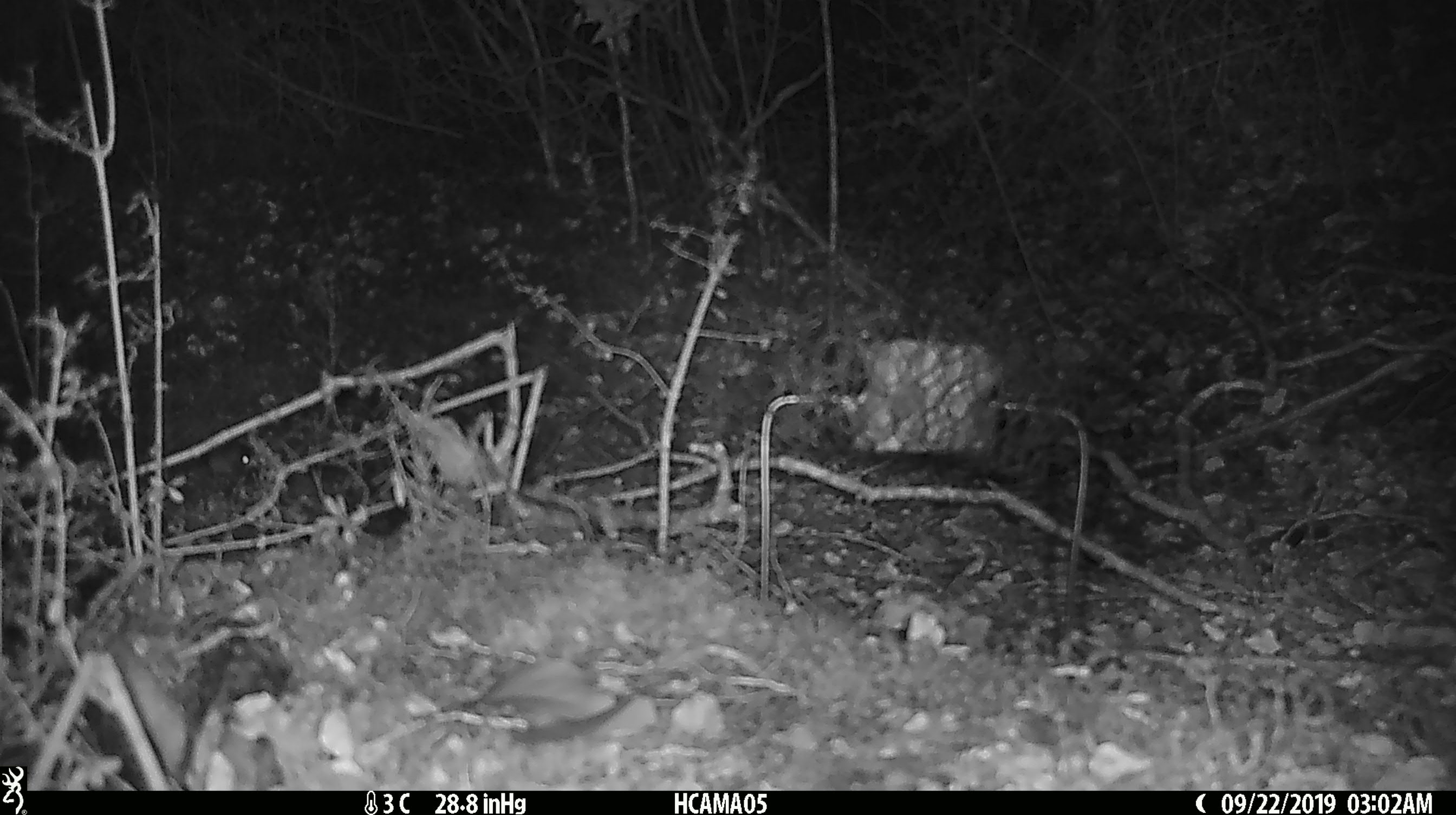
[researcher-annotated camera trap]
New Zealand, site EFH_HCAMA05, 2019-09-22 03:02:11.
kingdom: Animalia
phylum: Chordata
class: Mammalia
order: Rodentia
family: Muridae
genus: Mus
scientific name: Mus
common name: mouse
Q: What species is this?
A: Mouse (Mus).